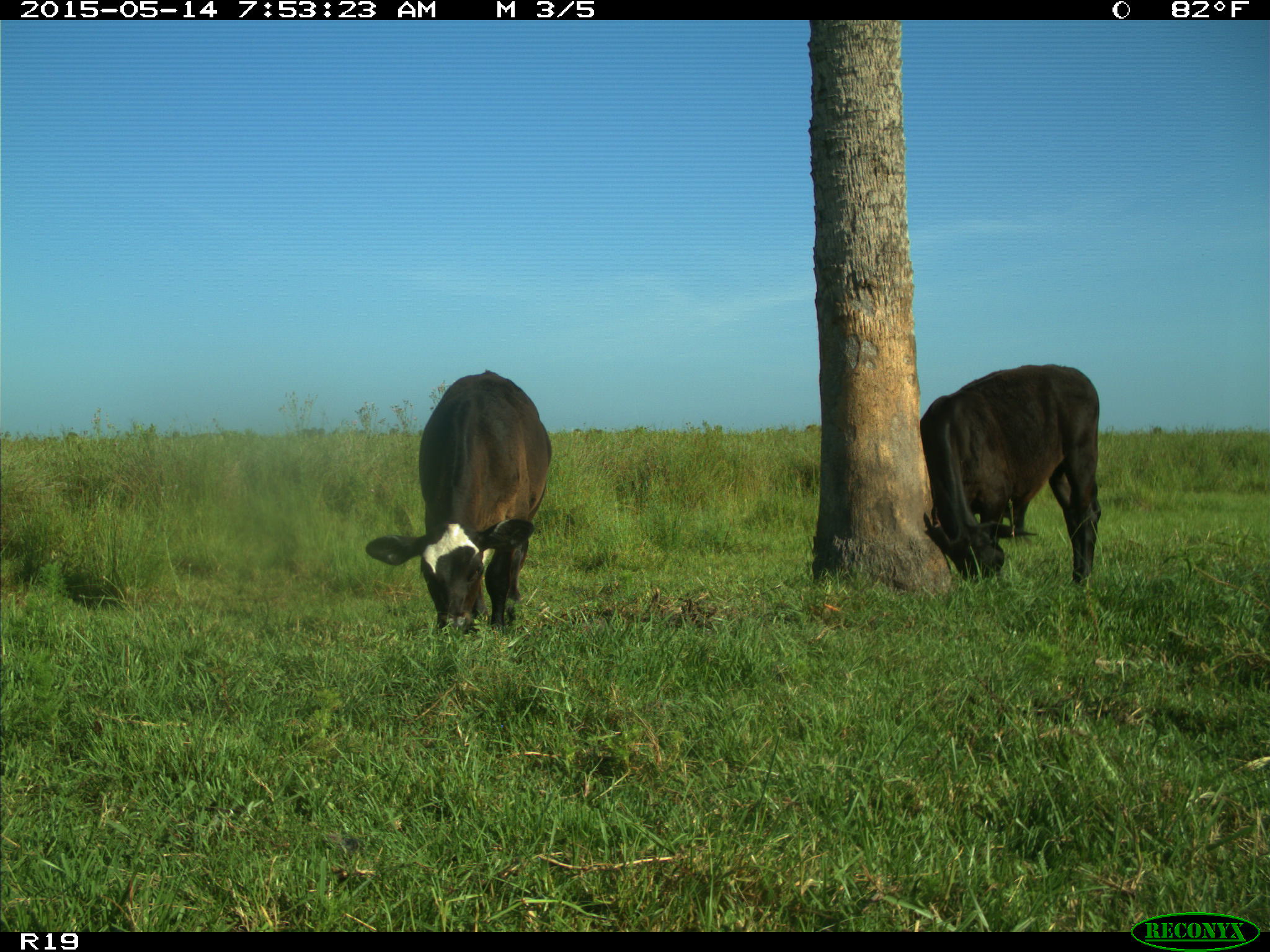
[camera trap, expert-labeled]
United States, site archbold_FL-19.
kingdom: Animalia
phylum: Chordata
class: Mammalia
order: Artiodactyla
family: Bovidae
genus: Bos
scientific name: Bos taurus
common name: domestic cow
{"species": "Bos taurus (domestic cow)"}